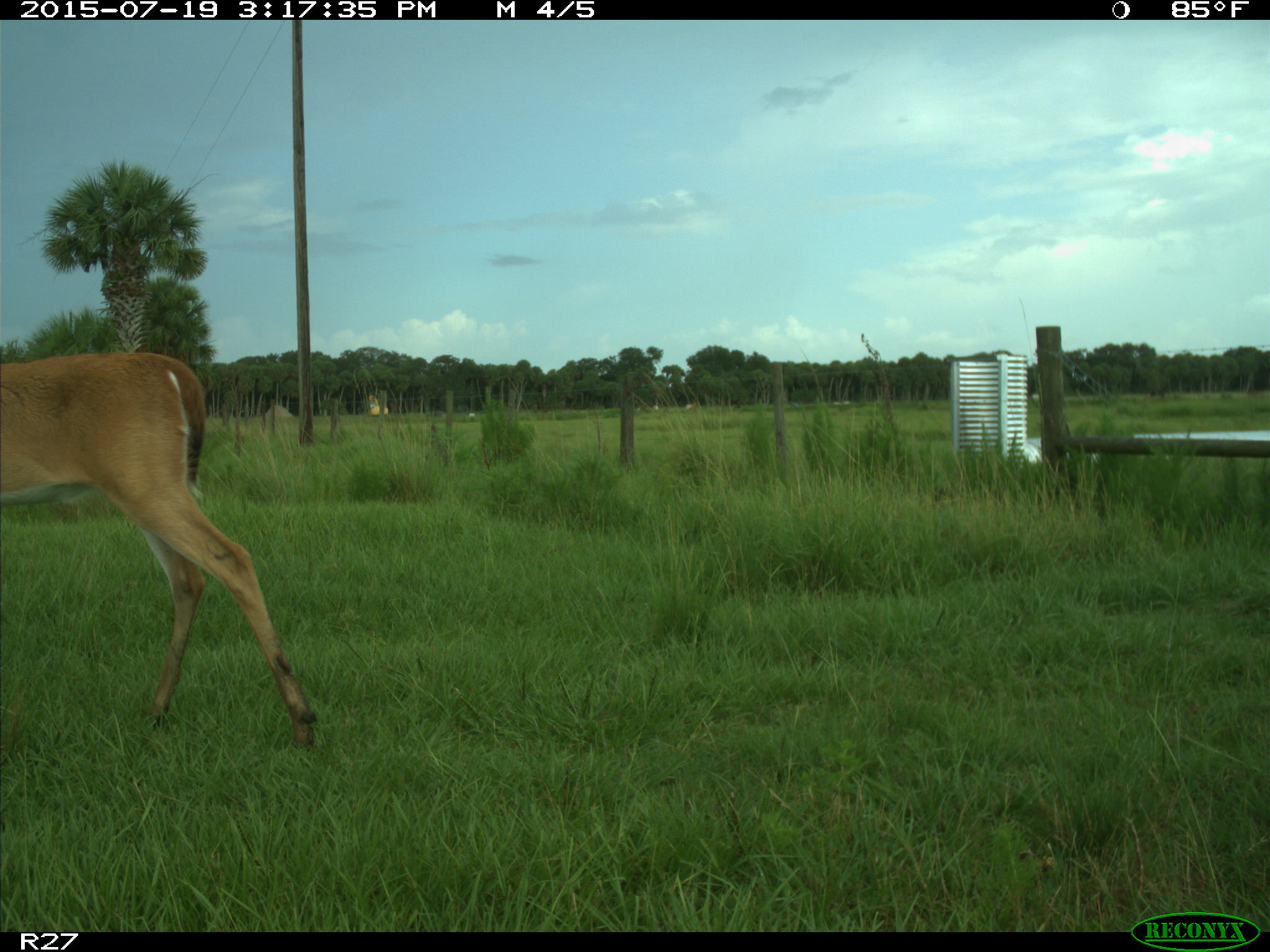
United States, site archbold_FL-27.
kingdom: Animalia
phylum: Chordata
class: Mammalia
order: Artiodactyla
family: Cervidae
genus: Odocoileus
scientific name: Odocoileus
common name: deer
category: unidentified deer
Unidentified deer (deer) (Odocoileus).